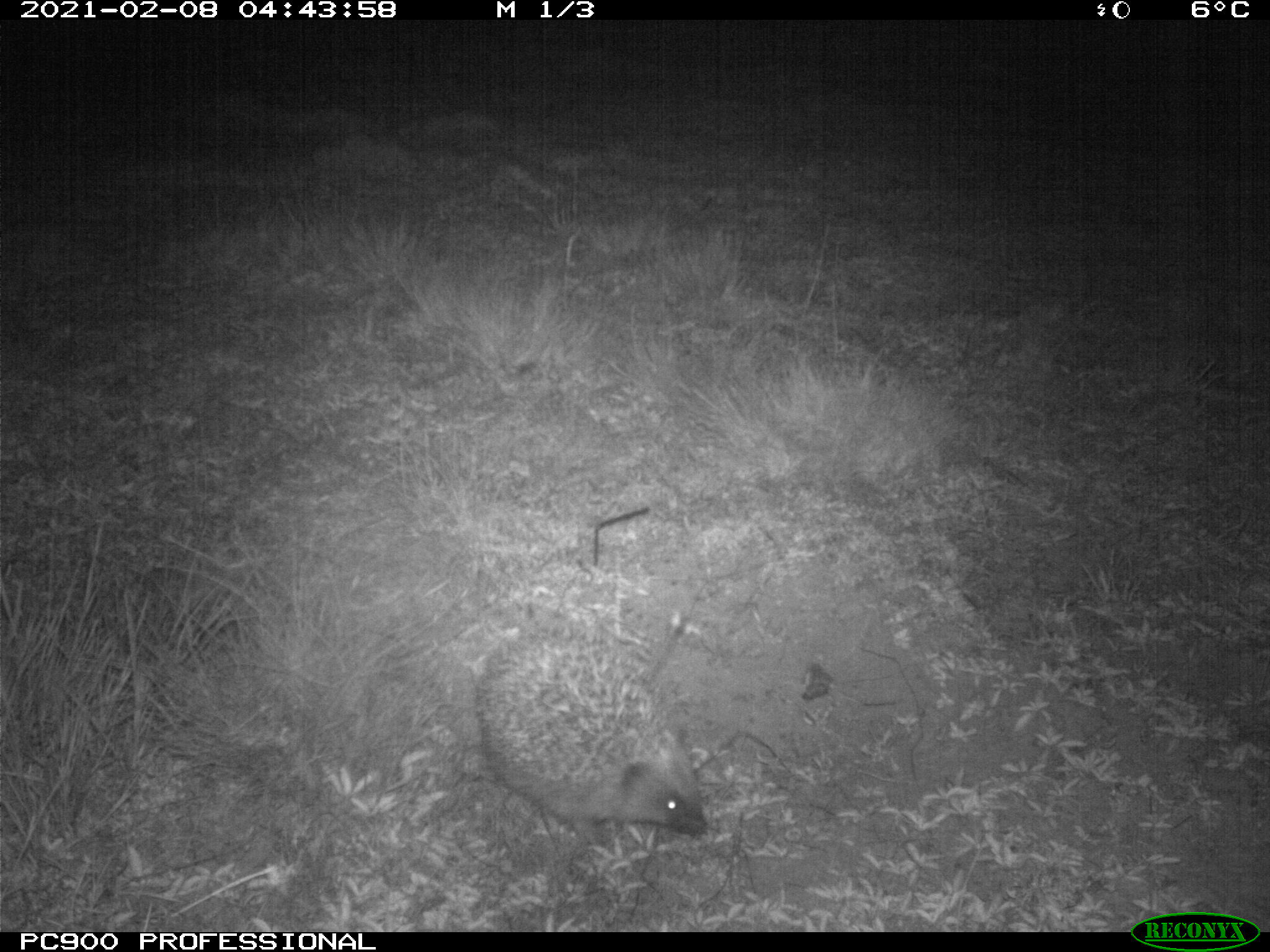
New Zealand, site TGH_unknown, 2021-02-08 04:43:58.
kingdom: Animalia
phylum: Chordata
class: Mammalia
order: Eulipotyphla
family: Erinaceidae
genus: Erinaceus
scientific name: Erinaceus europaeus europaeus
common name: european hedgehog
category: hedgehog